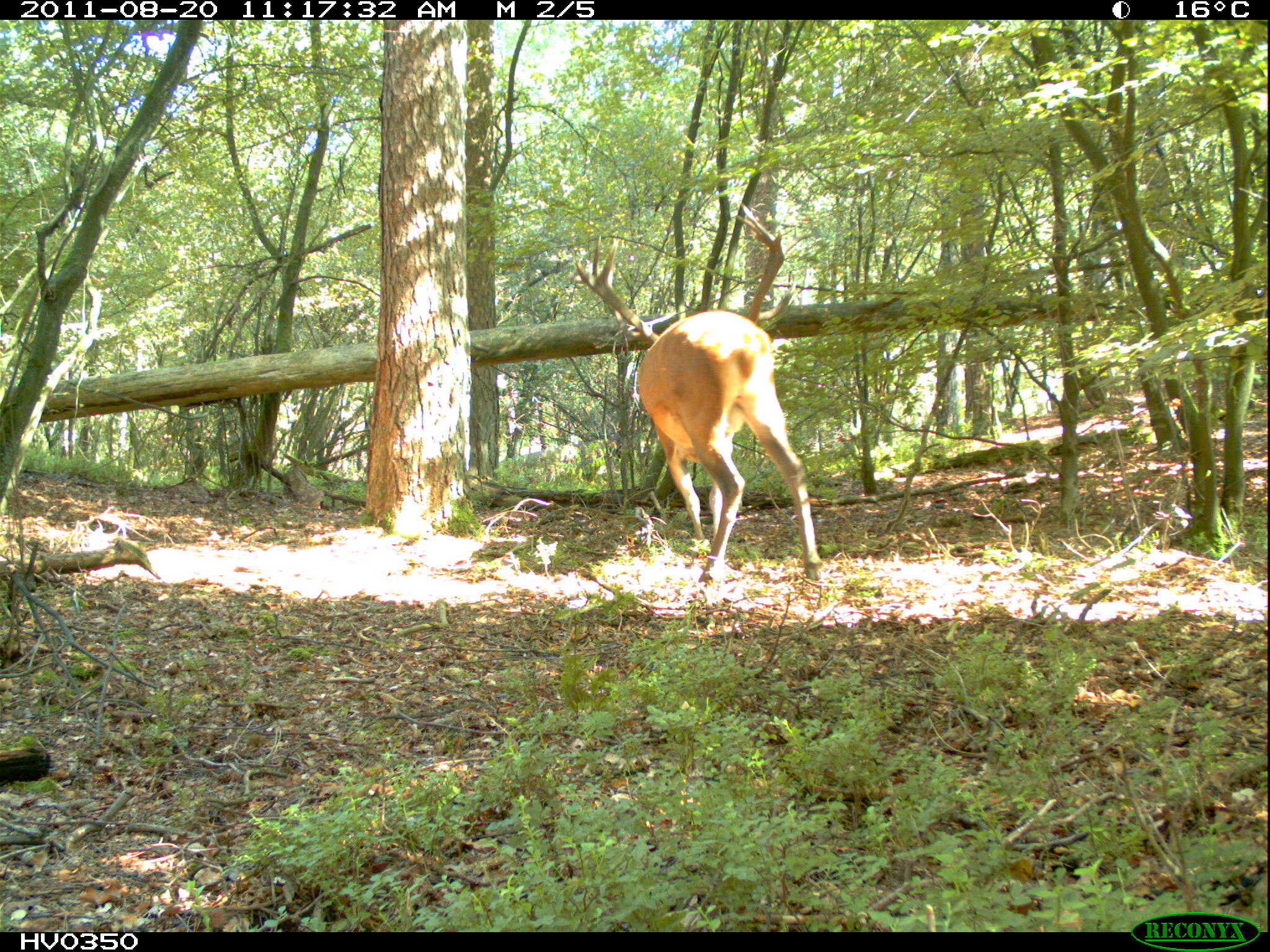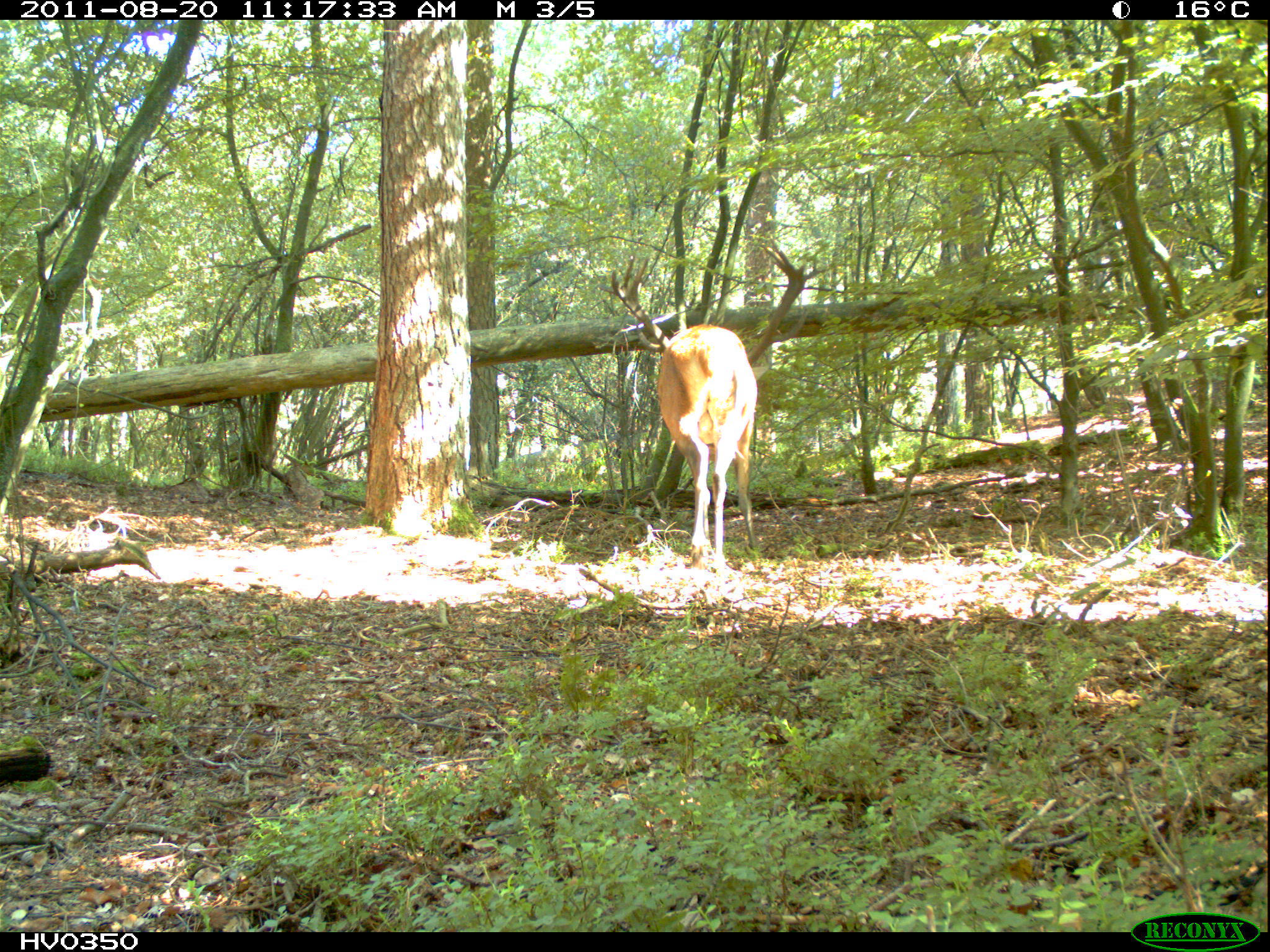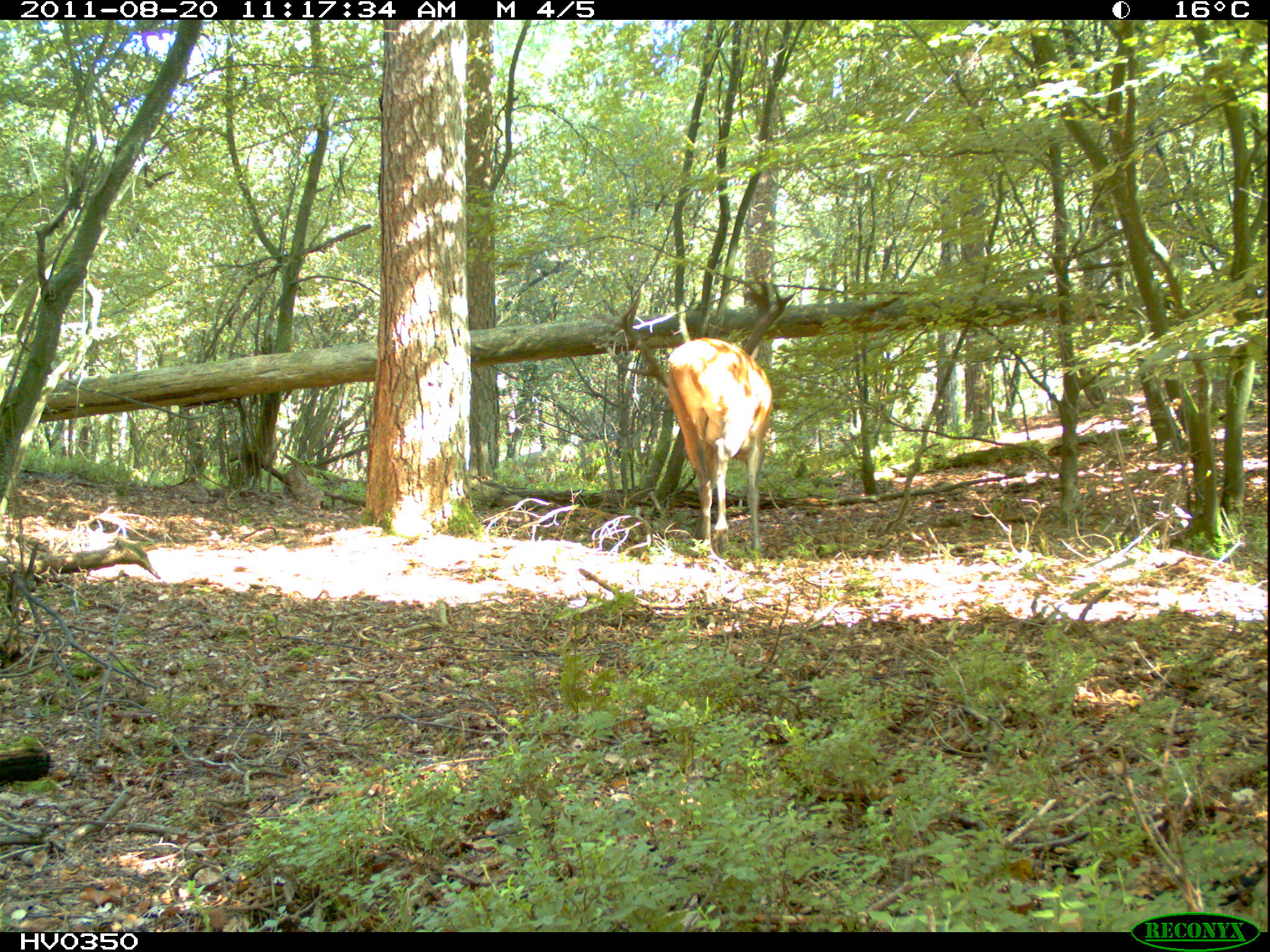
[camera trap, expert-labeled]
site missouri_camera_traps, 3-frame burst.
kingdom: Animalia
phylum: Chordata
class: Mammalia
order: Artiodactyla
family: Cervidae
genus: Cervus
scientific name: Cervus elaphus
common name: red deer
Red deer (Cervus elaphus). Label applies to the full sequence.